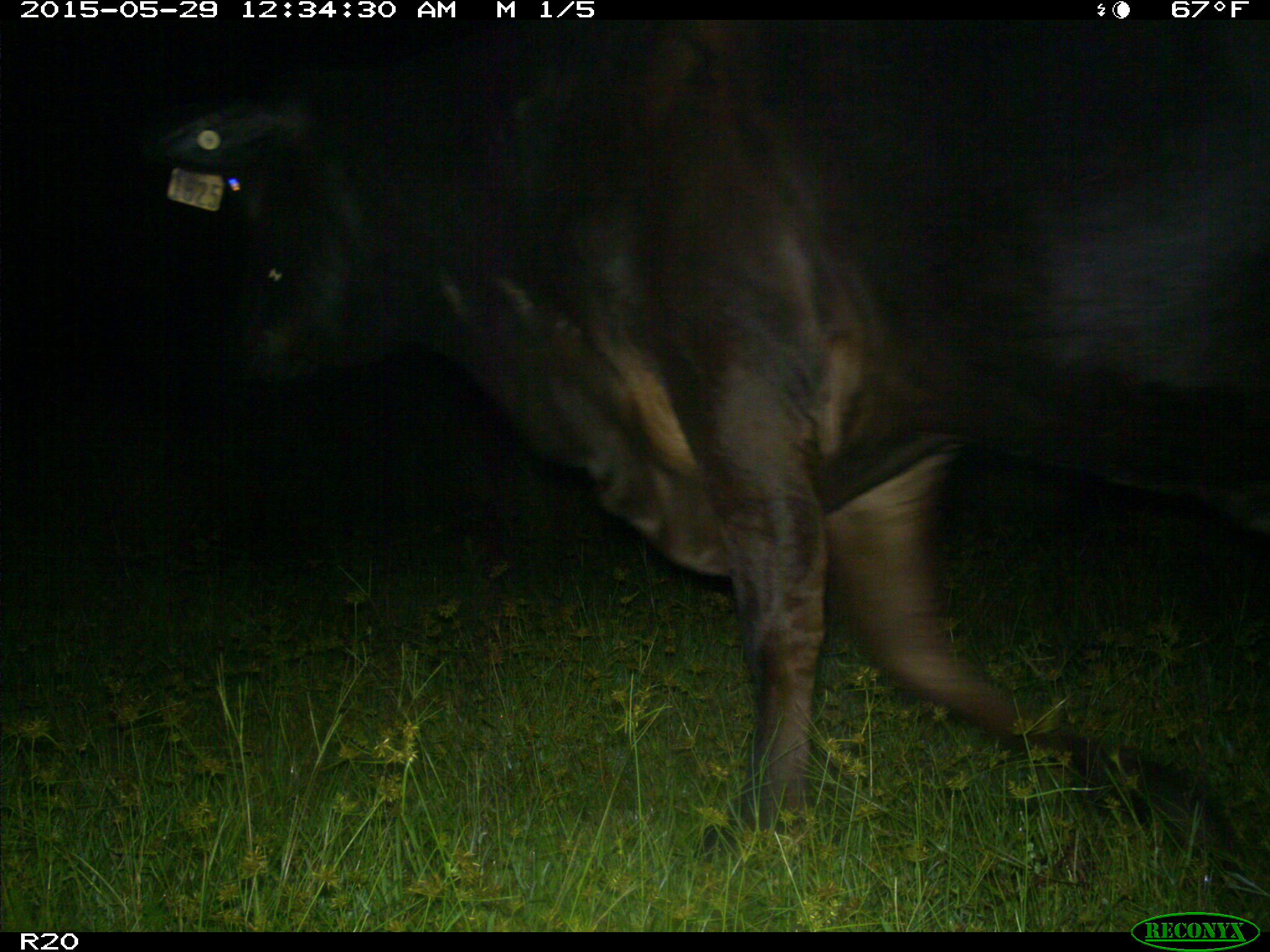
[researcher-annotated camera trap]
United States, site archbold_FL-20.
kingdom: Animalia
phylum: Chordata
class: Mammalia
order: Artiodactyla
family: Bovidae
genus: Bos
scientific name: Bos taurus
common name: domestic cow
Bos taurus (domestic cow).